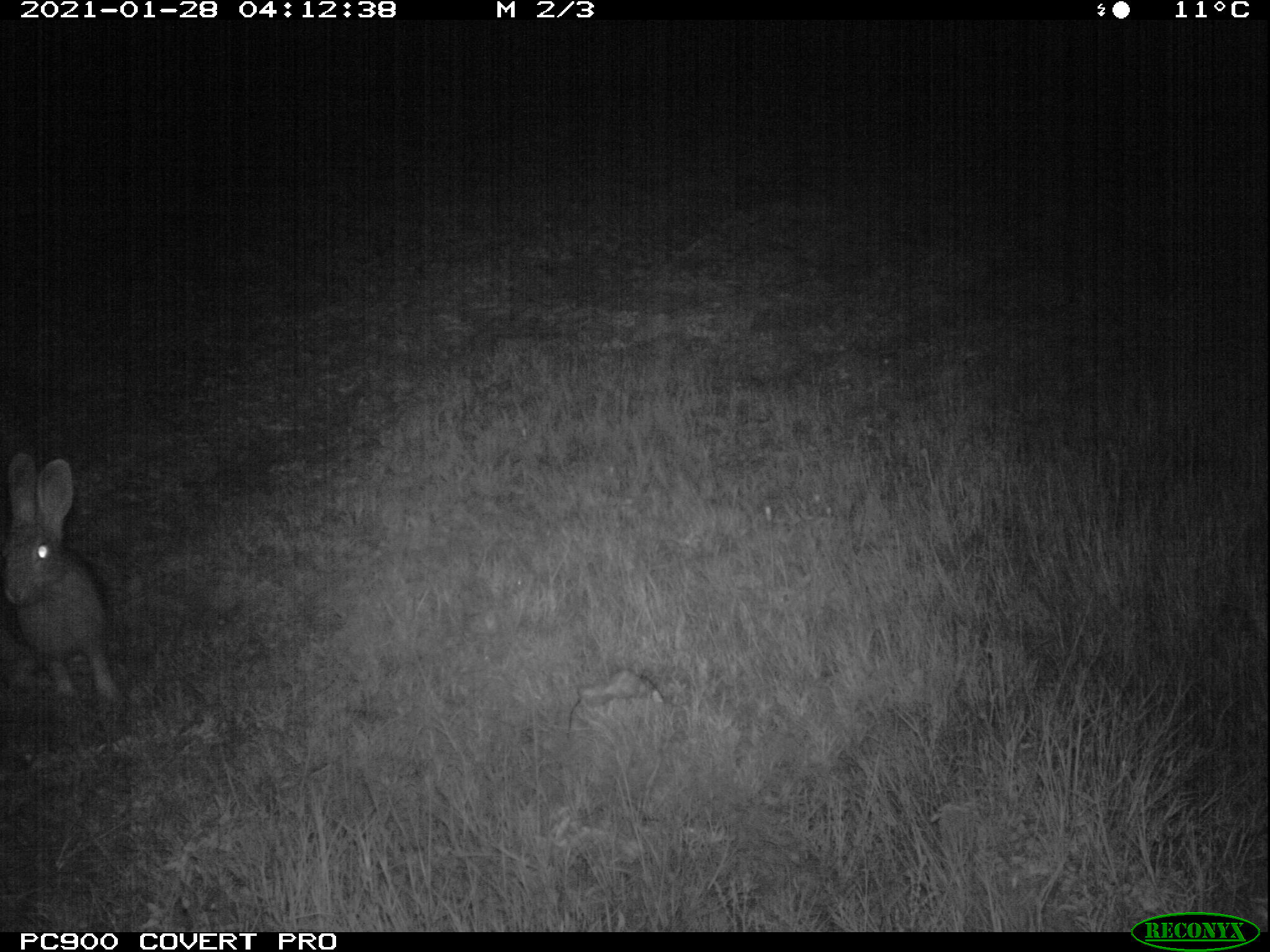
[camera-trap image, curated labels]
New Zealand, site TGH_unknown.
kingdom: Animalia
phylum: Chordata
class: Mammalia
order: Lagomorpha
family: Leporidae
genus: Oryctolagus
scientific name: Oryctolagus cuniculus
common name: european rabbit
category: rabbit